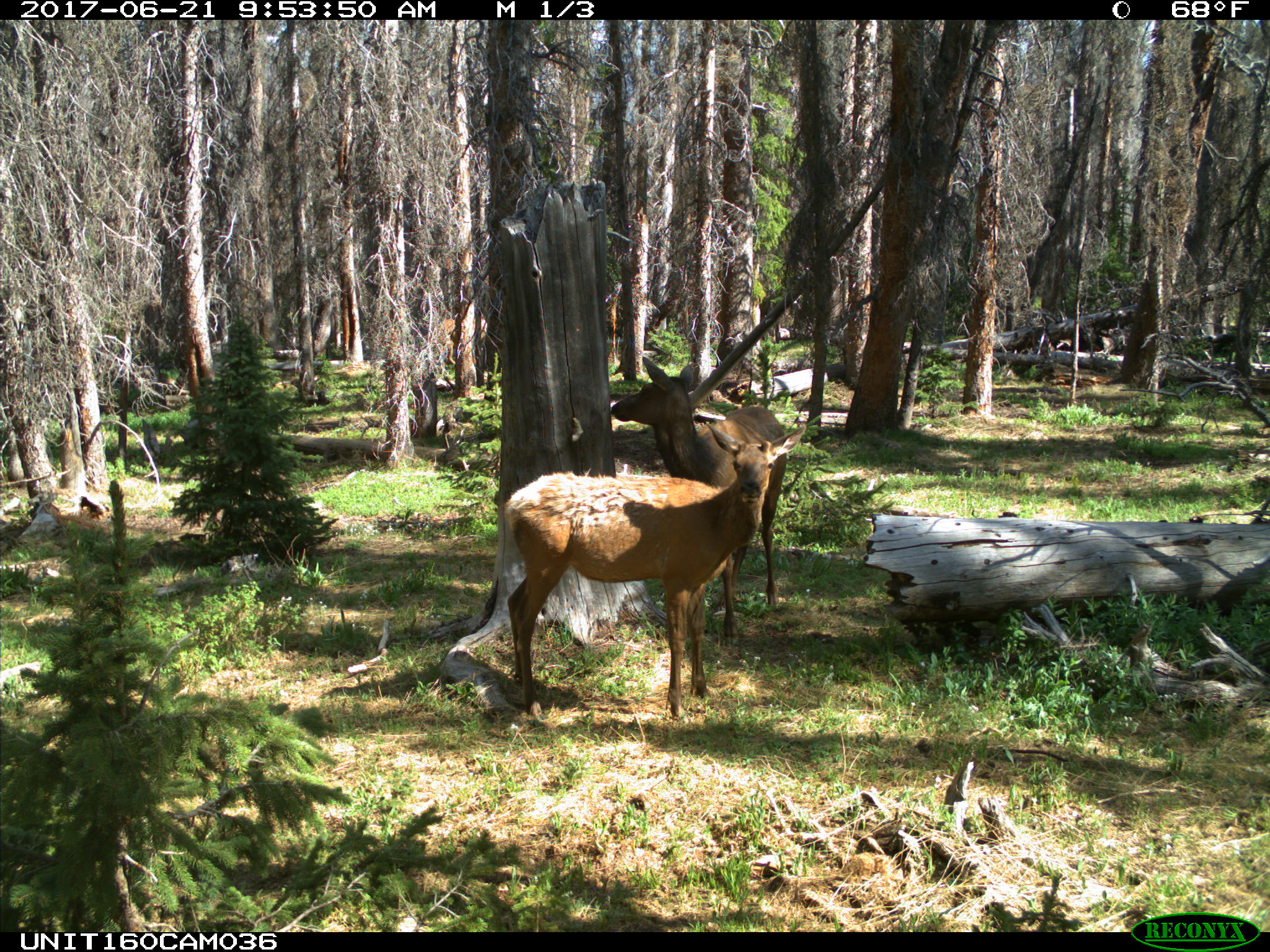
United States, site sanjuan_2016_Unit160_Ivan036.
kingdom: Animalia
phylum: Chordata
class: Mammalia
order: Artiodactyla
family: Cervidae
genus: Cervus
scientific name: Cervus elaphus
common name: red deer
Cervus elaphus (red deer).